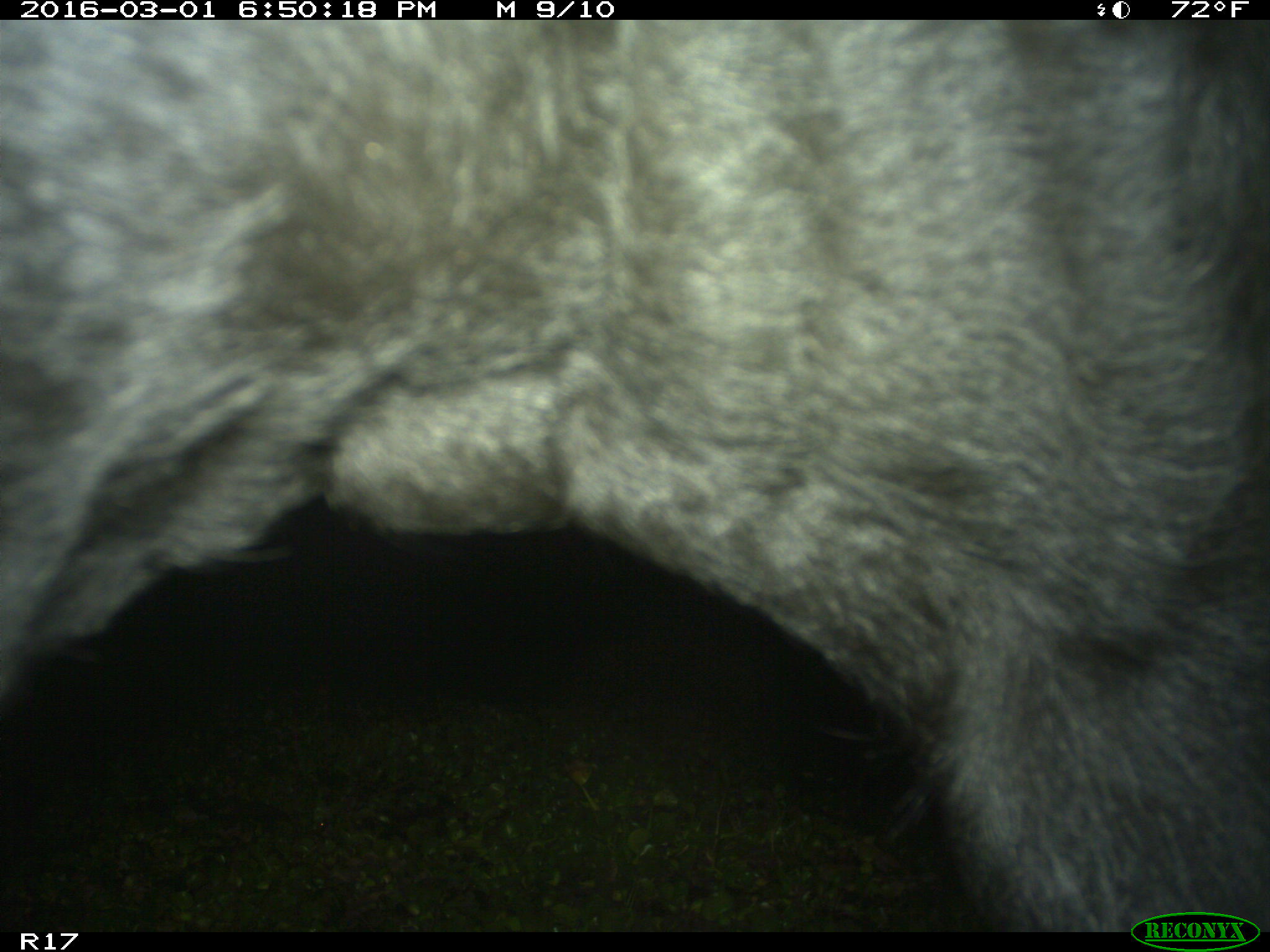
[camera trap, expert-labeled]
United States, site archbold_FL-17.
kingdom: Animalia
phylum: Chordata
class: Mammalia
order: Artiodactyla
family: Bovidae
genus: Bos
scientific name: Bos taurus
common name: domestic cow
Bos taurus (domestic cow).